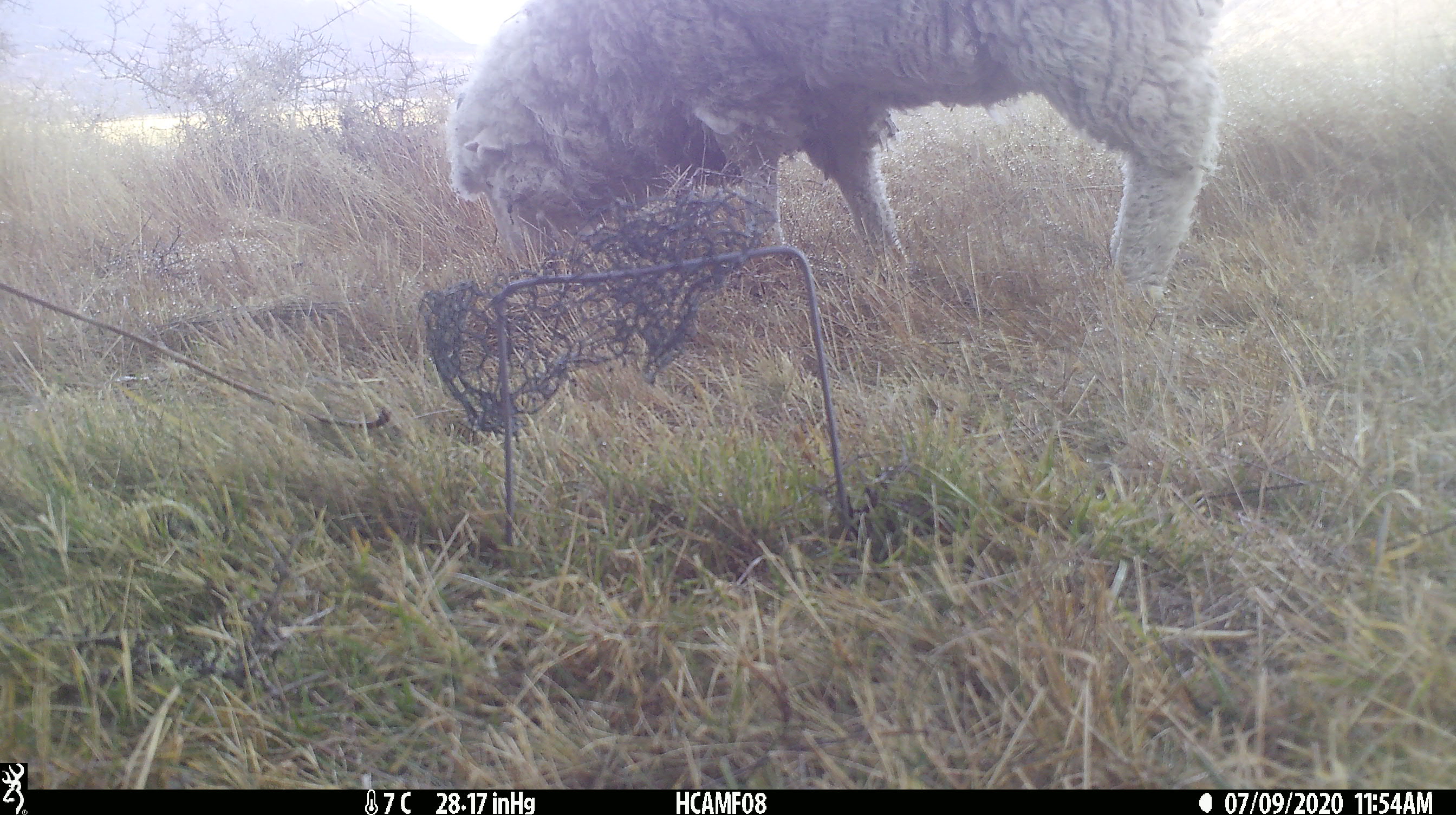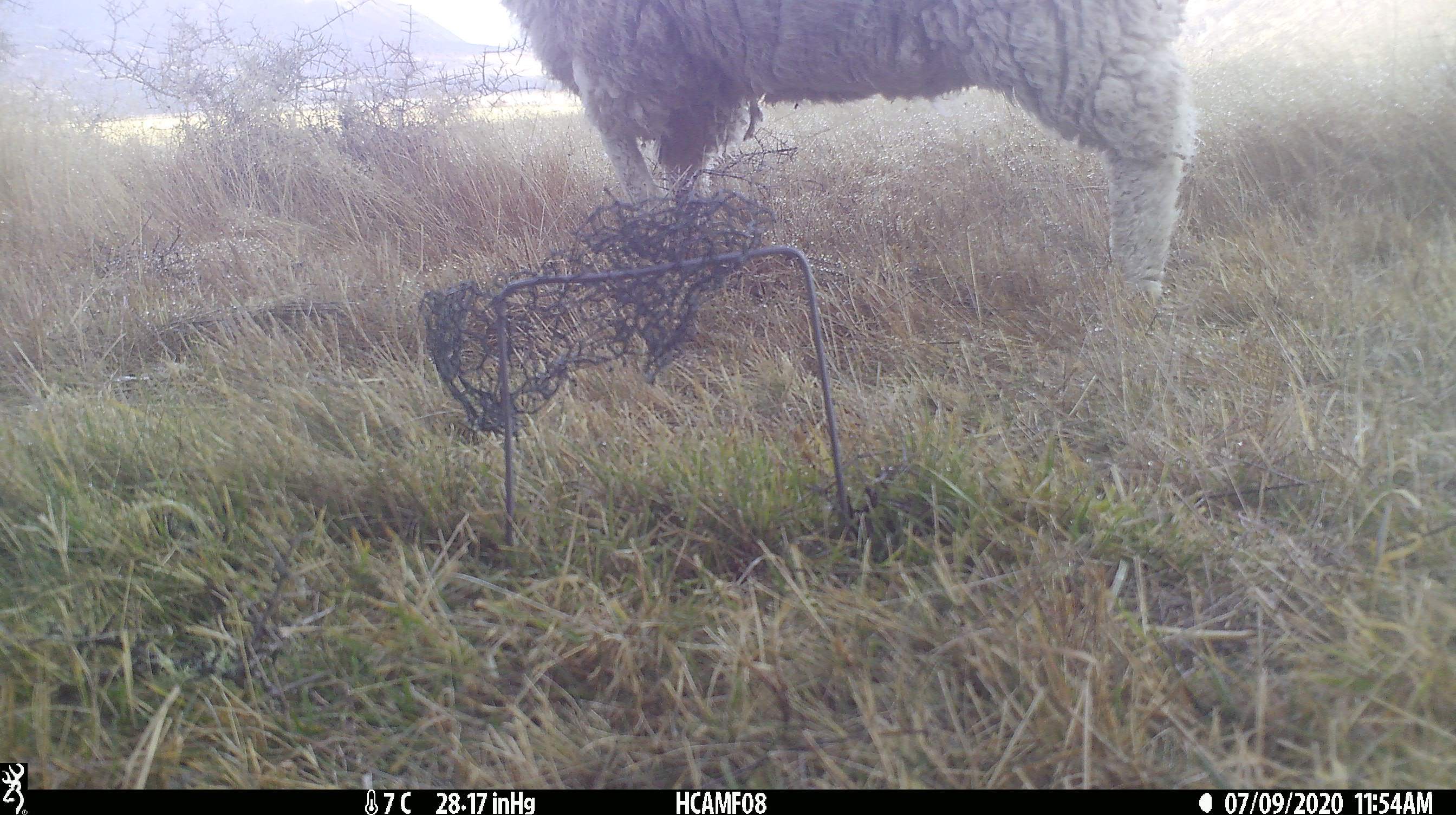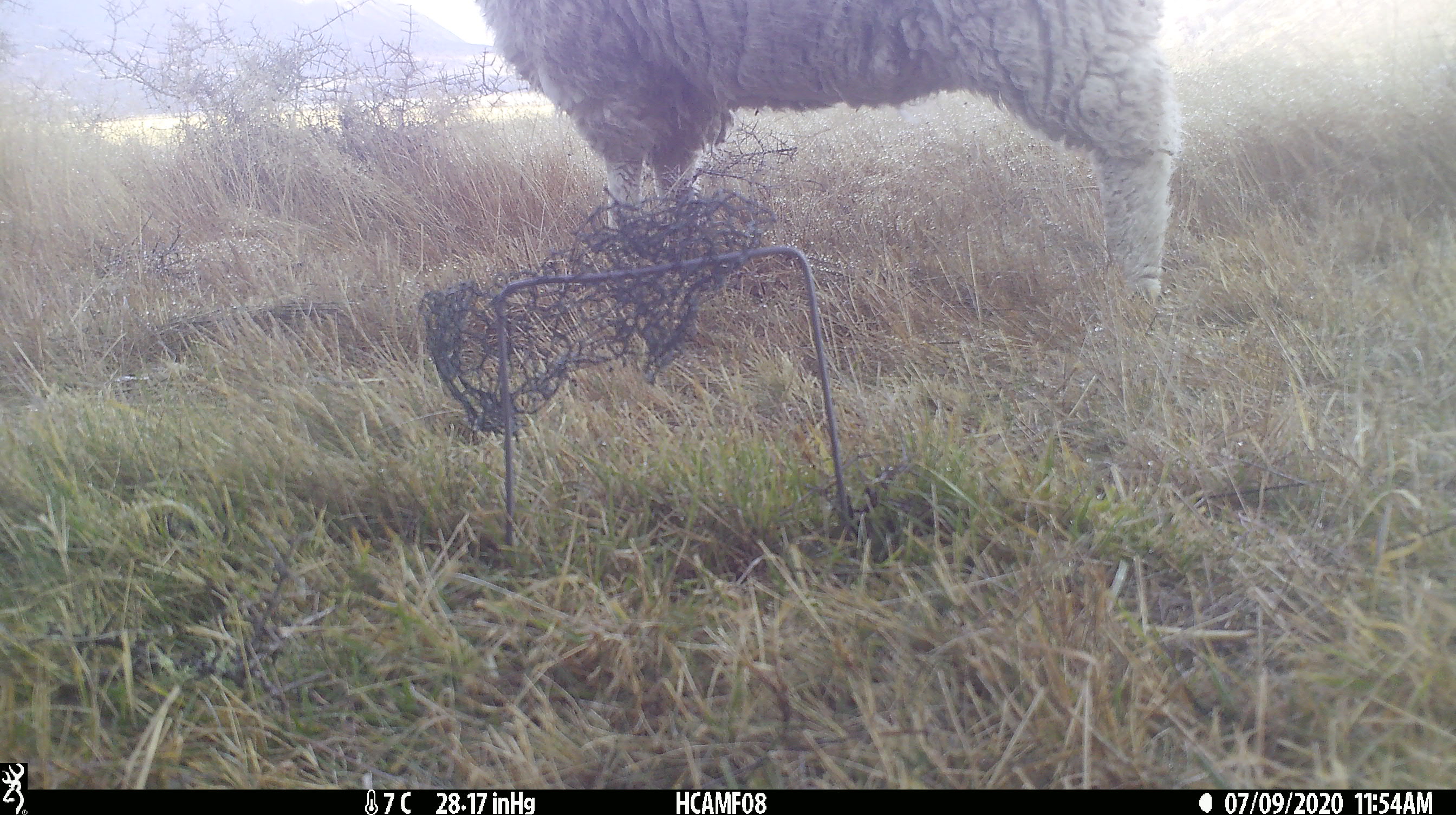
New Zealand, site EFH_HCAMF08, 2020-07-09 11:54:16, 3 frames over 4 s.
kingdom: Animalia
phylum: Chordata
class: Mammalia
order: Artiodactyla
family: Bovidae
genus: Ovis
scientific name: Ovis aries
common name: domestic sheep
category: sheep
Sheep (domestic sheep) (Ovis aries).